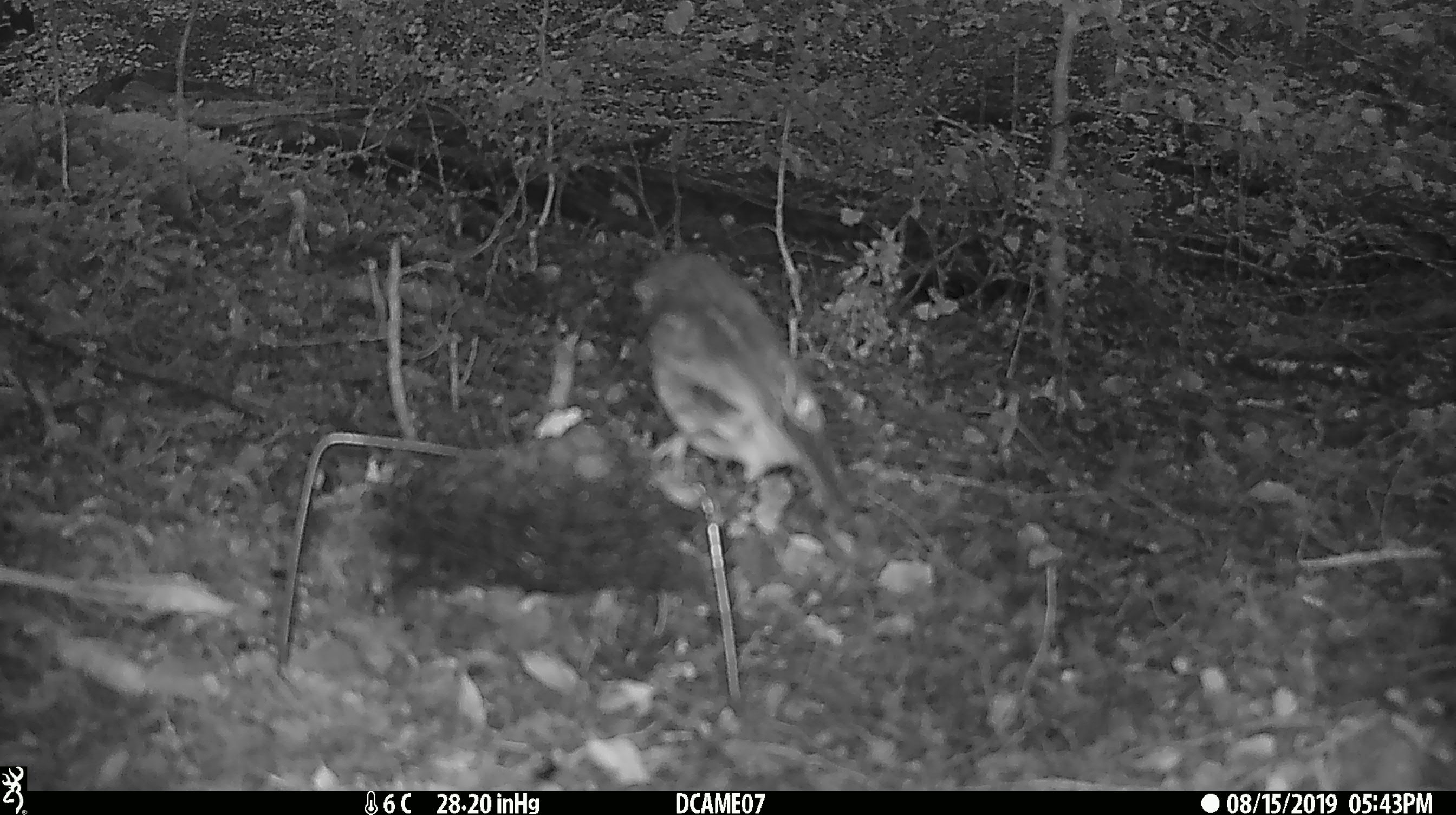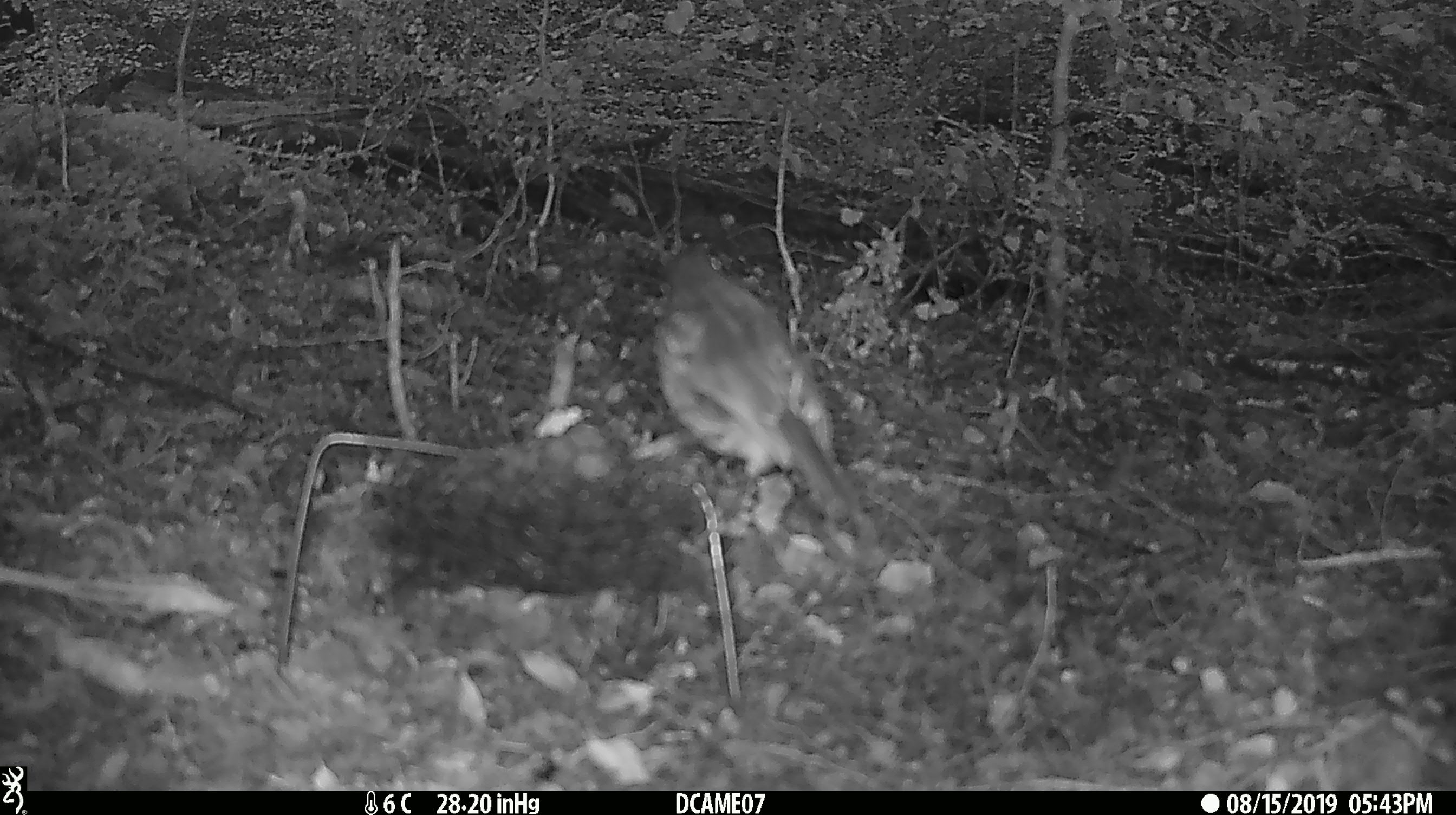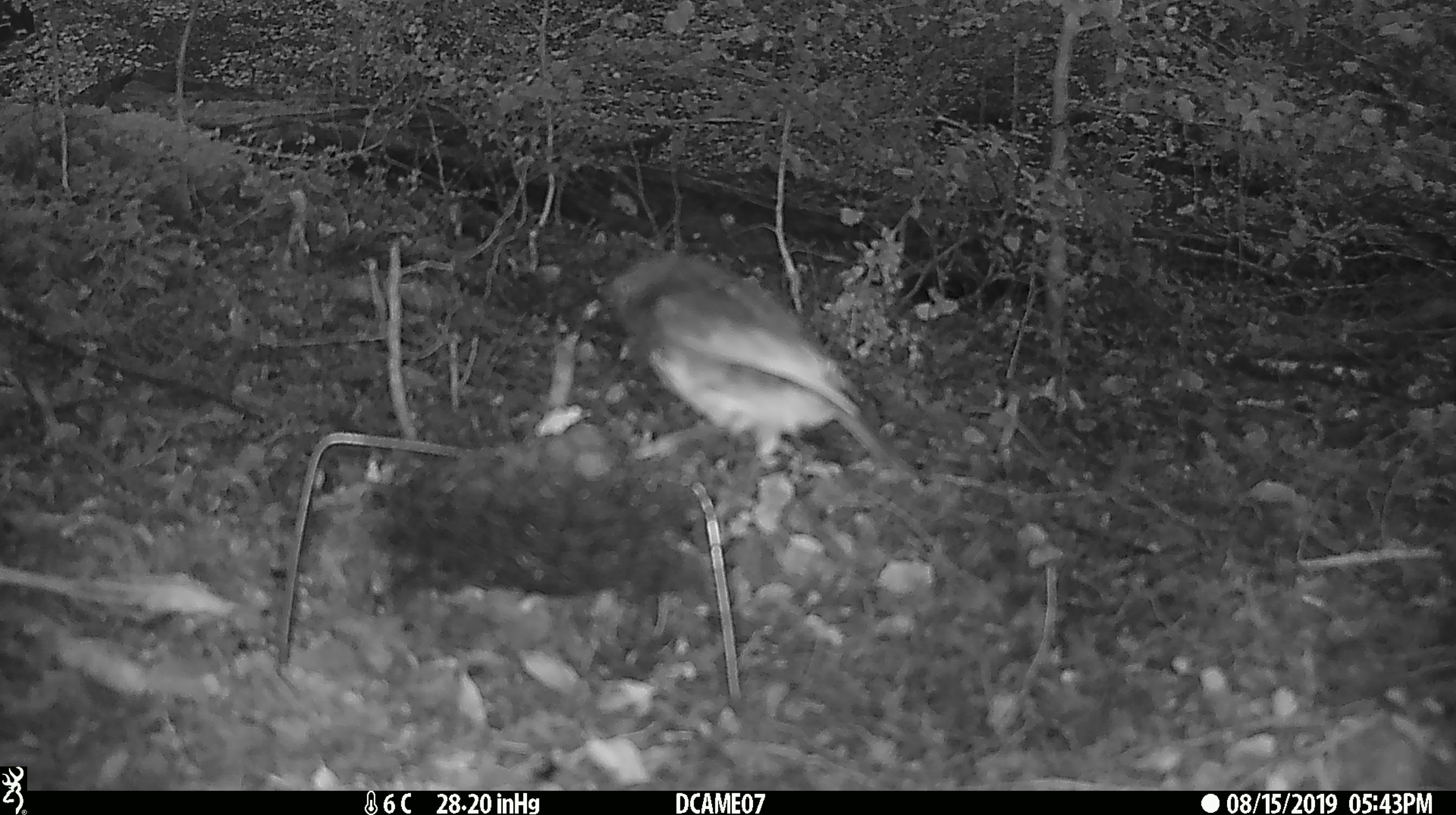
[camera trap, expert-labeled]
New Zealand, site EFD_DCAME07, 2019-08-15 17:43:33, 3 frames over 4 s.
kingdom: Animalia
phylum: Chordata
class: Aves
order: Passeriformes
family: Petroicidae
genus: Petroica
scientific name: Petroica australis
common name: new zealand robin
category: robin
Robin (new zealand robin) (Petroica australis).